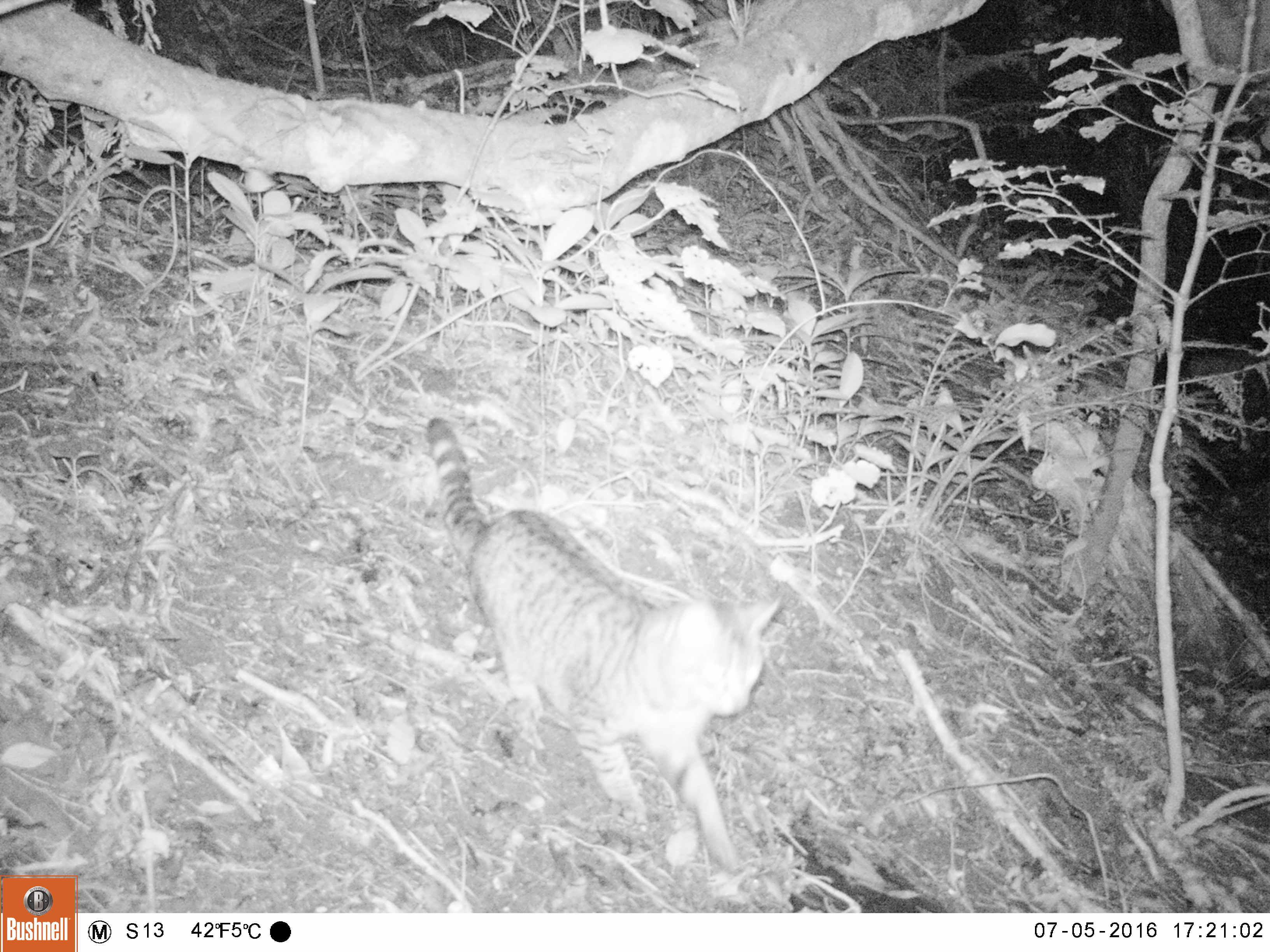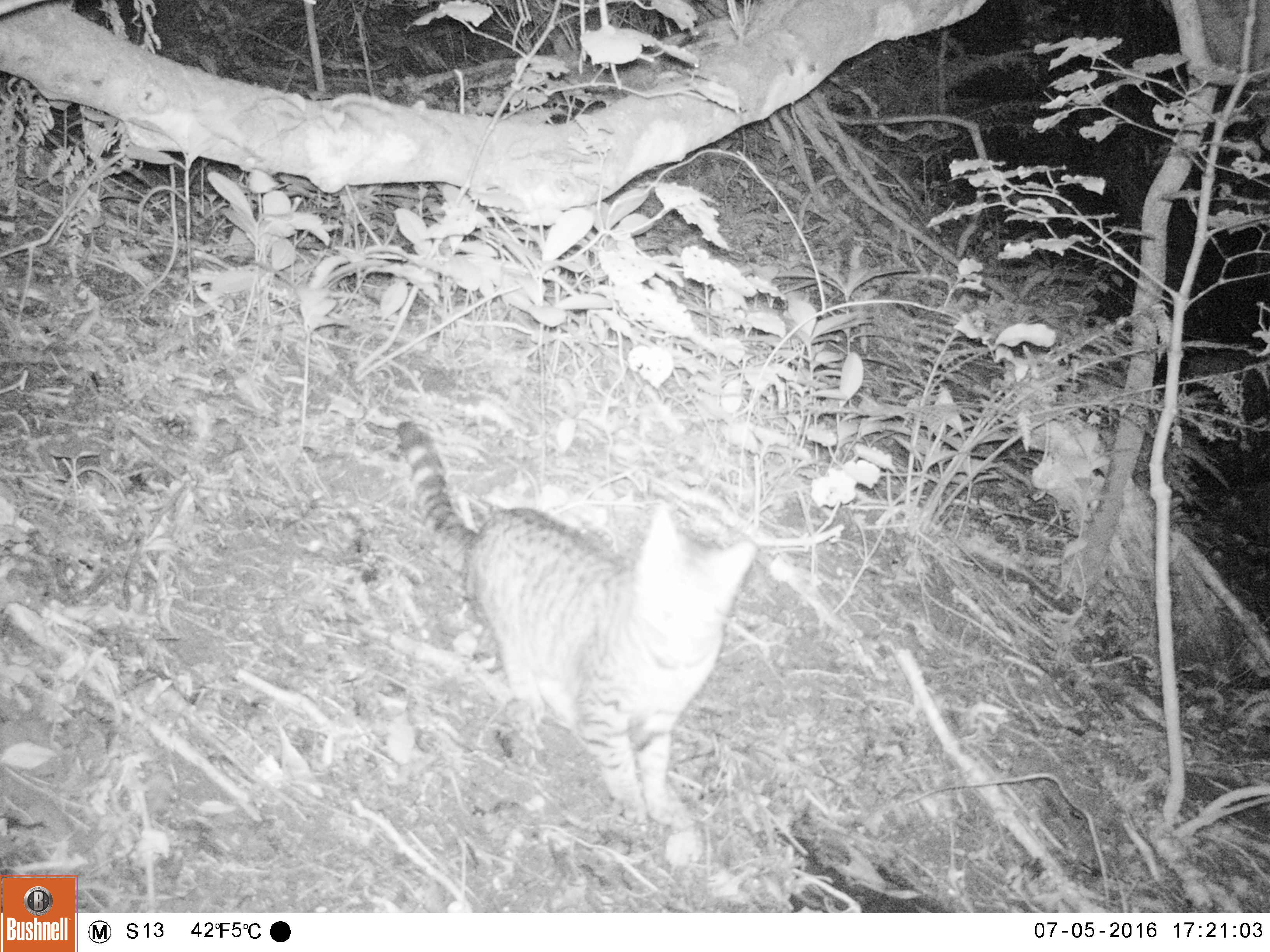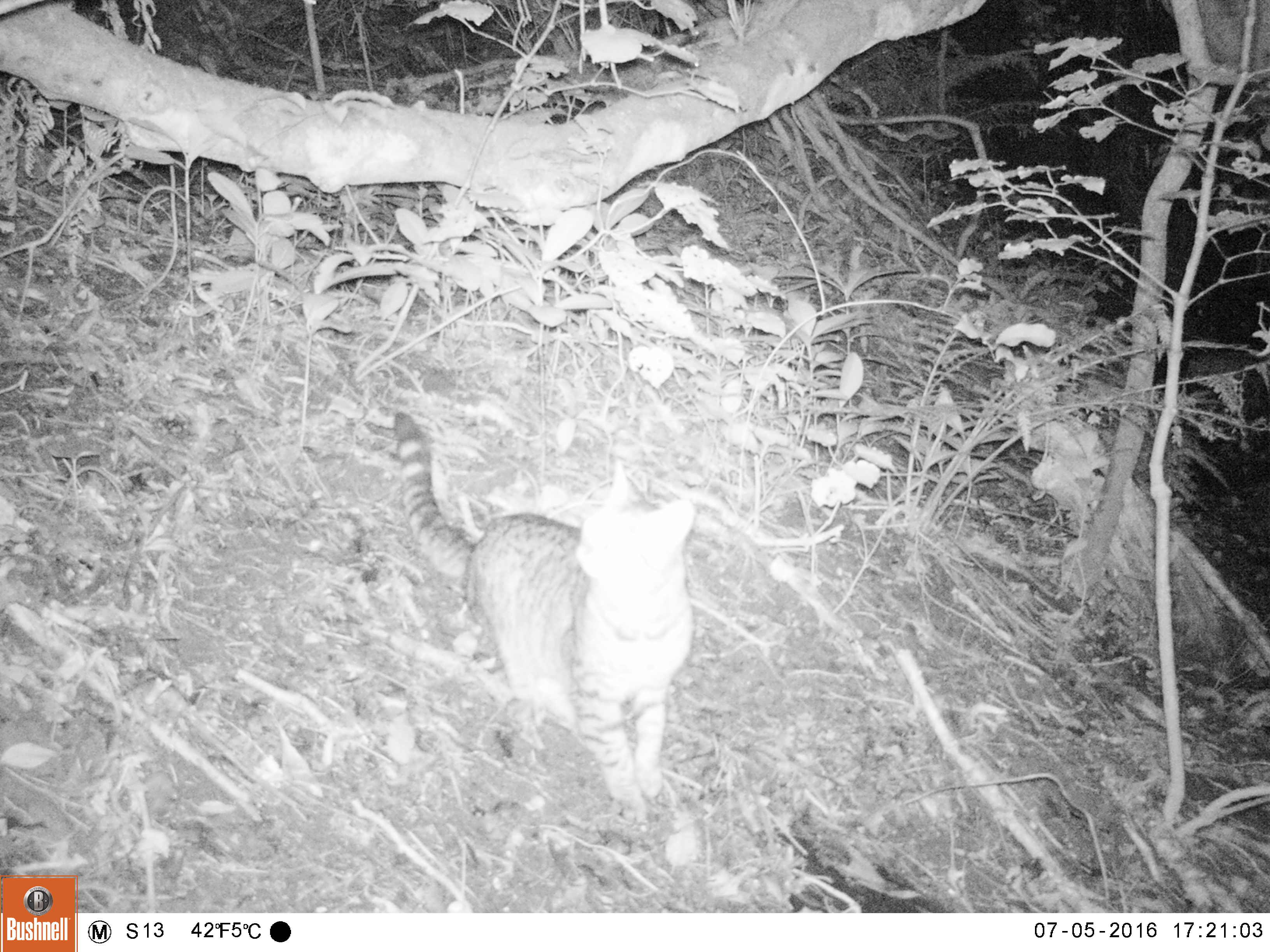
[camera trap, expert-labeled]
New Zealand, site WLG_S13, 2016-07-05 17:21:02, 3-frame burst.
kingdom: Animalia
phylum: Chordata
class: Mammalia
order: Carnivora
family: Felidae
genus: Felis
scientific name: Felis catus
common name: domestic cat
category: cat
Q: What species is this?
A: Cat (domestic cat) (Felis catus).